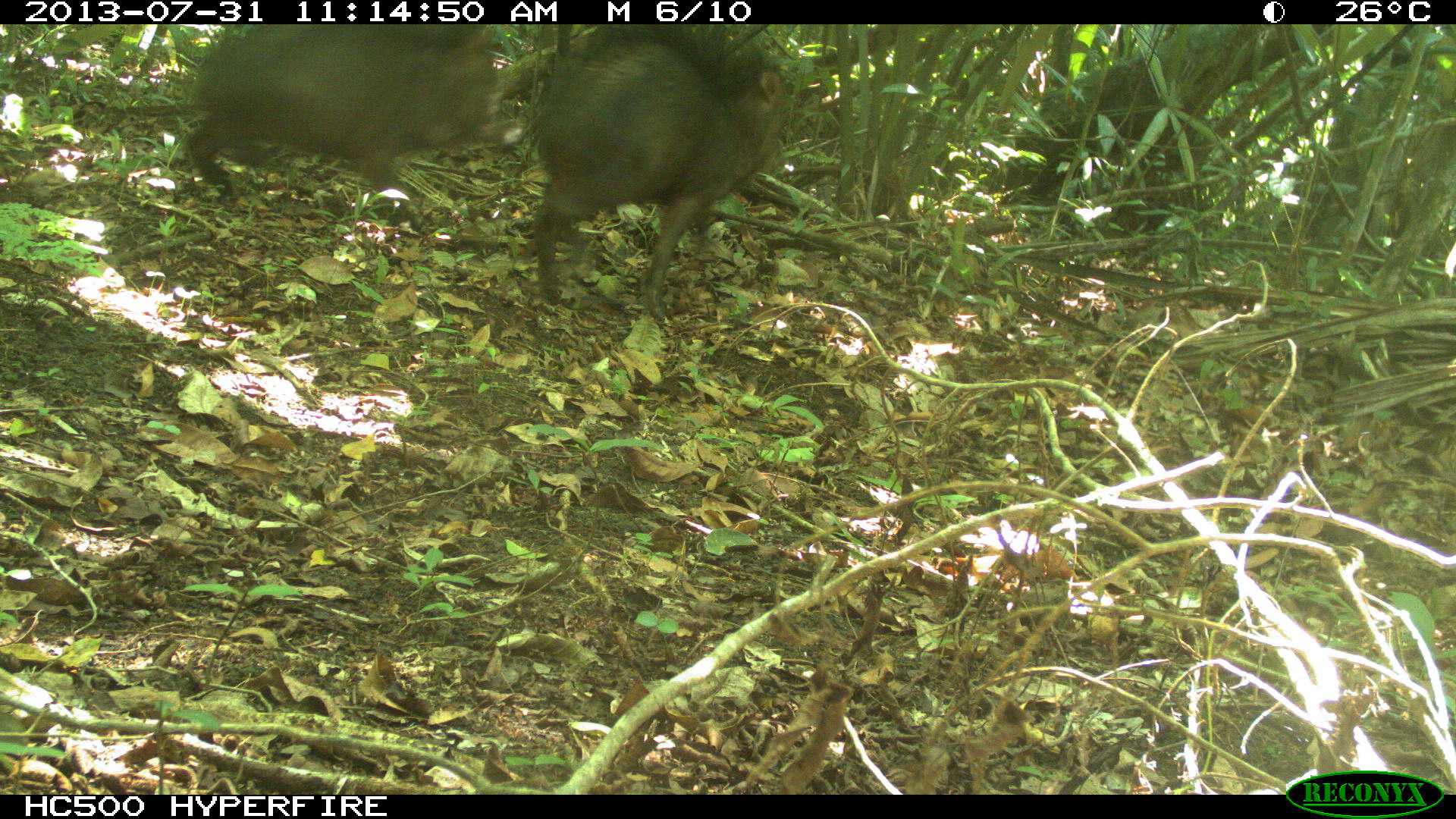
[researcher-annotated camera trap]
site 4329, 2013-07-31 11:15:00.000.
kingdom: Animalia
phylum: Chordata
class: Mammalia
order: Artiodactyla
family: Tayassuidae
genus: Tayassu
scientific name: Tayassu pecari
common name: white-lipped peccary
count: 3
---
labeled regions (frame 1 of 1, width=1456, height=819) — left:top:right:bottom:
tayassu pecari: 532:25:790:321; 183:25:507:226